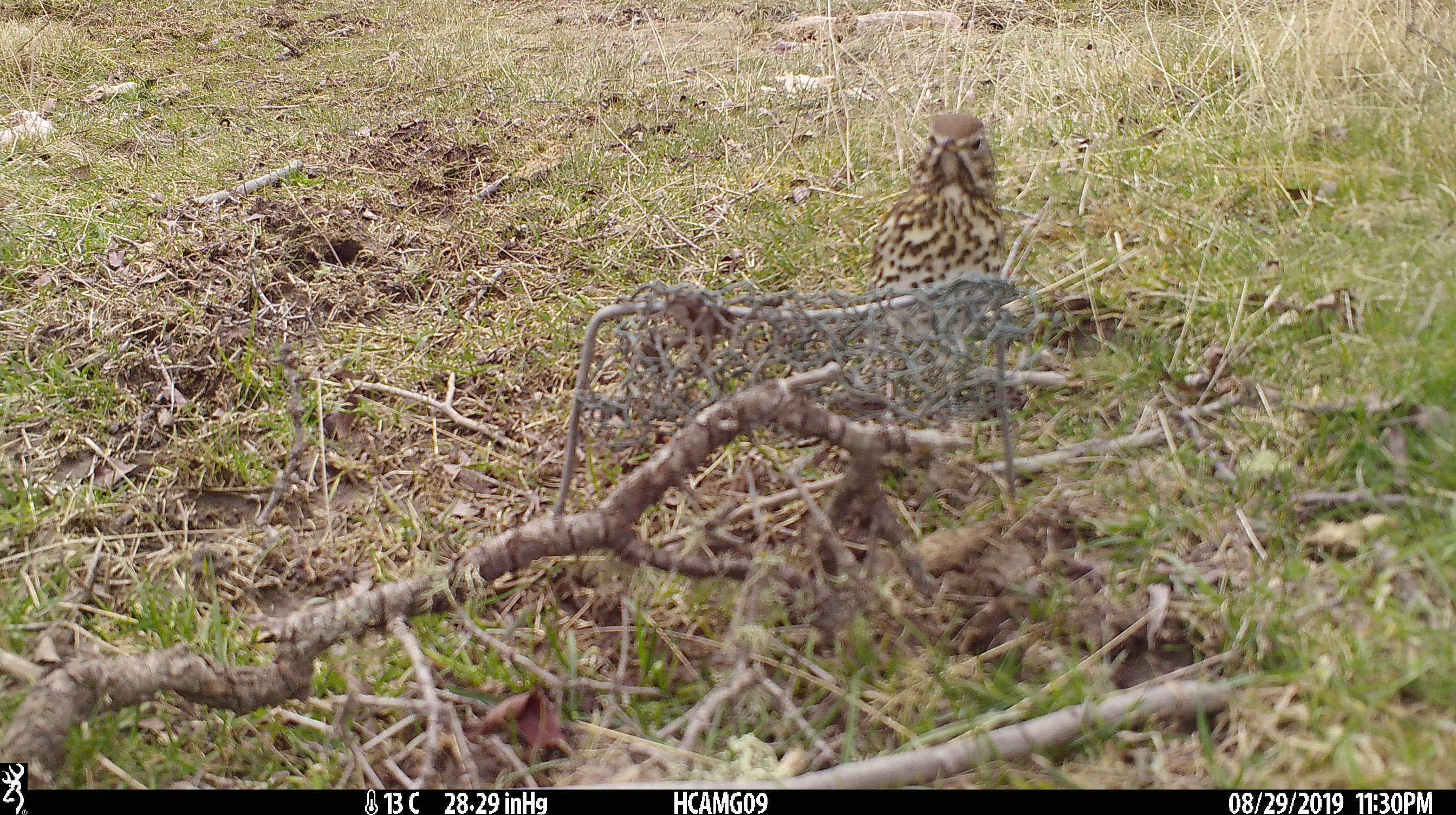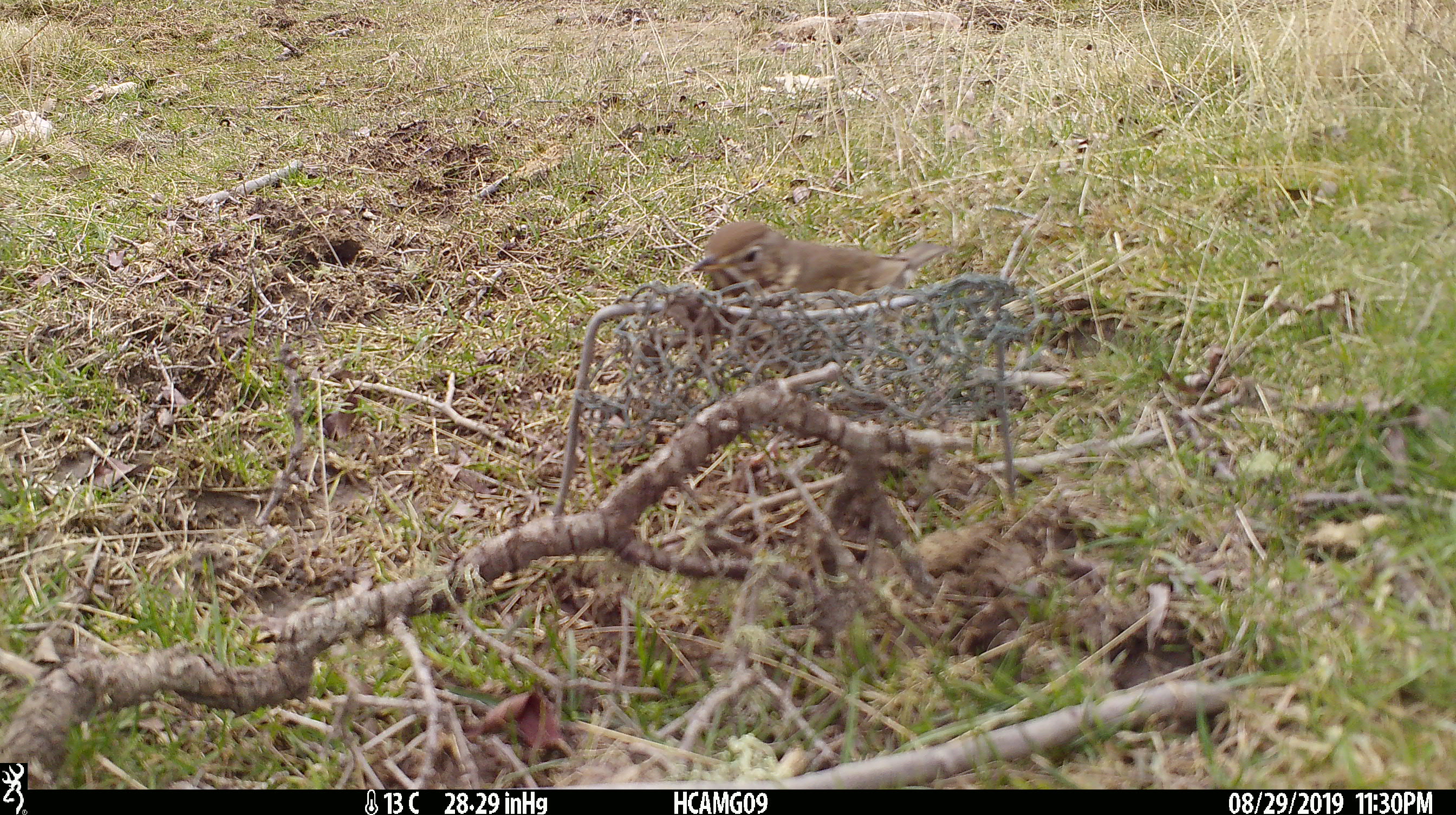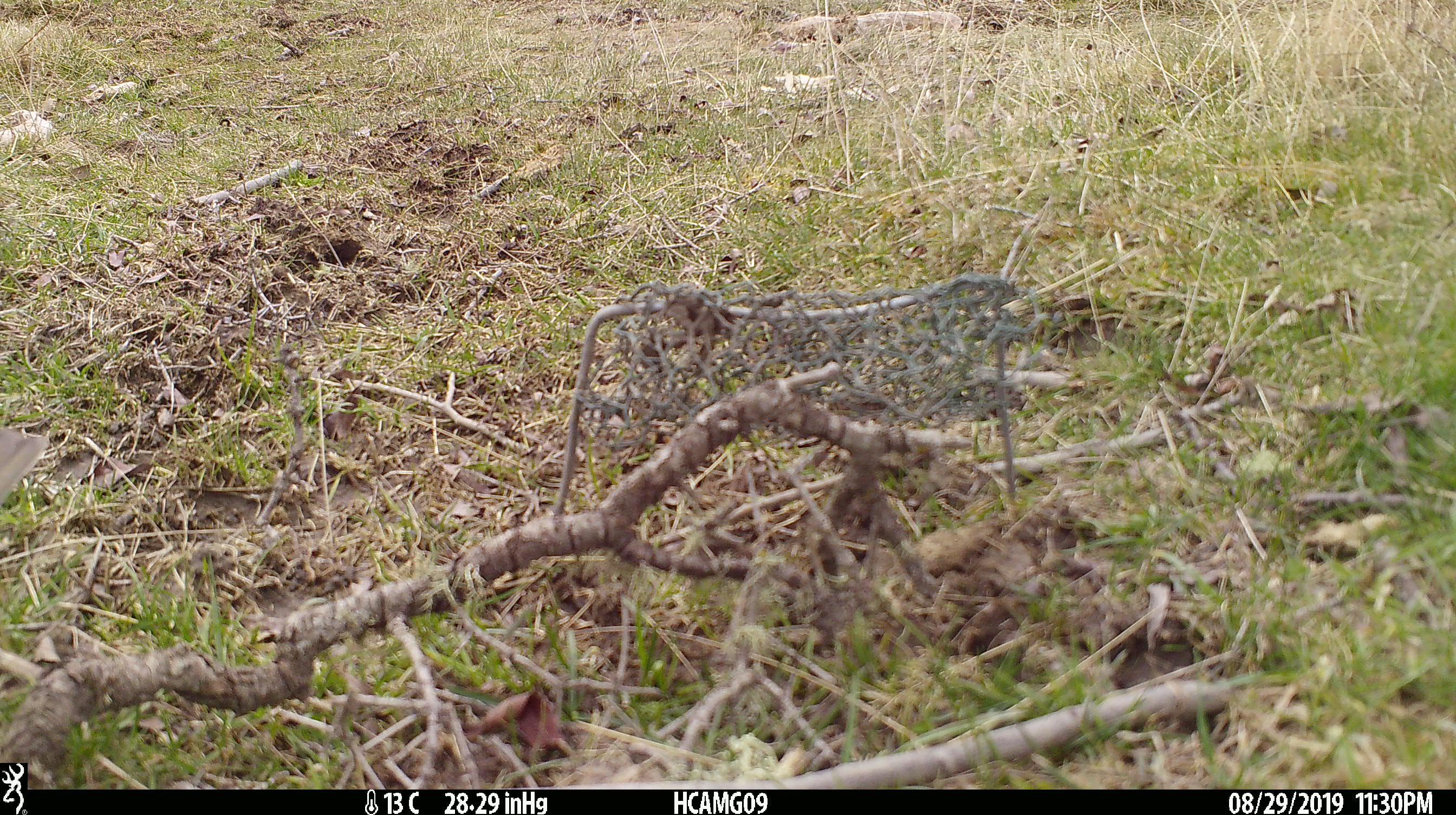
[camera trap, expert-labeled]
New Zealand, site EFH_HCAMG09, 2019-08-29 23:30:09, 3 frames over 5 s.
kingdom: Animalia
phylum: Chordata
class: Aves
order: Passeriformes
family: Turdidae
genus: Turdus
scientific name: Turdus philomelos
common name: song thrush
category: thrush